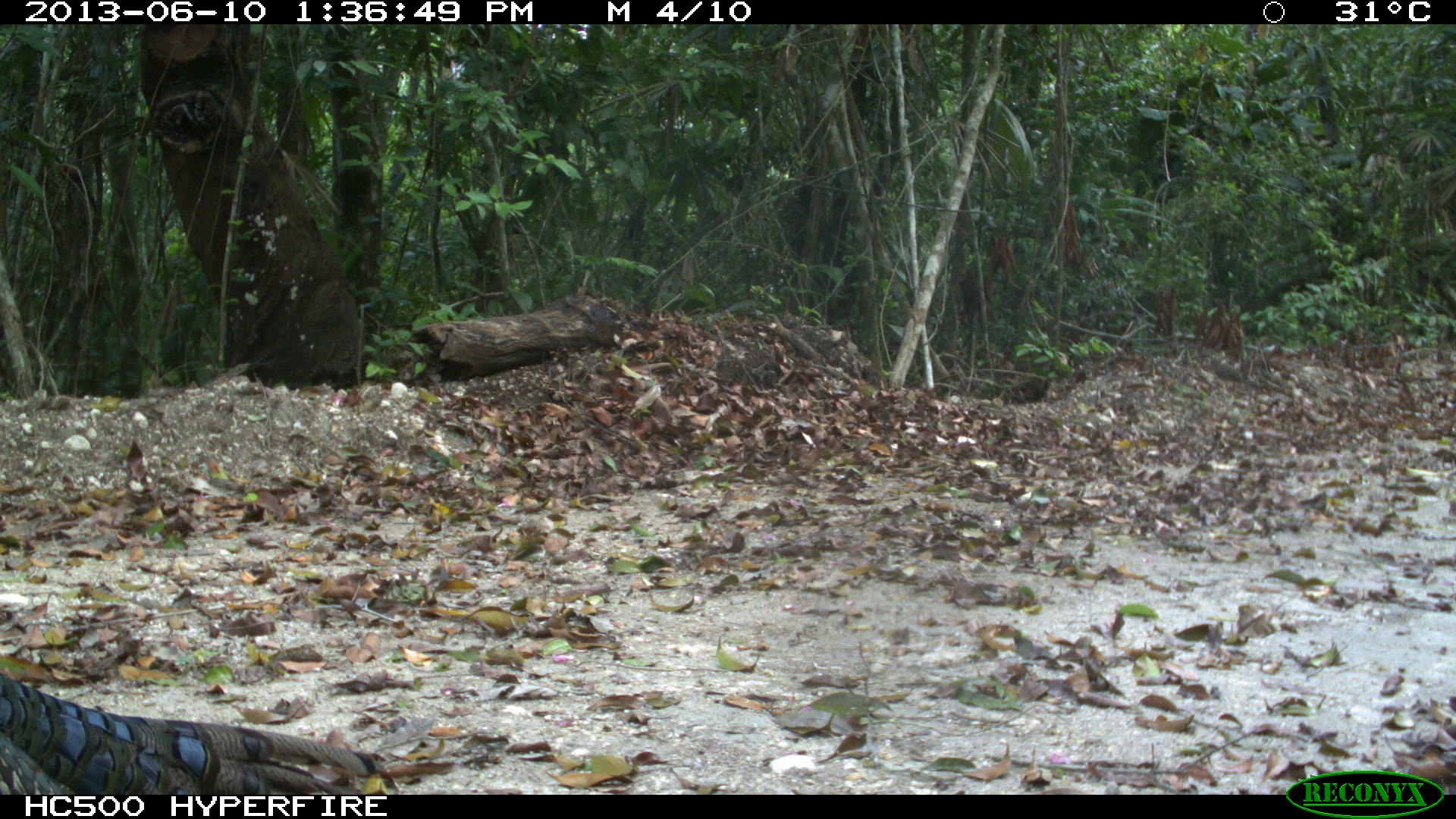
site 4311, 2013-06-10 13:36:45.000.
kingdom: Animalia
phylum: Chordata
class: Aves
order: Galliformes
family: Phasianidae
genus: Meleagris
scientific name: Meleagris ocellata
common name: ocellated turkey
Meleagris ocellata (ocellated turkey), count 1, sex male.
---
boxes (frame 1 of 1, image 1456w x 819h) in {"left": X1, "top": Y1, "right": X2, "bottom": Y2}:
meleagris ocellata: {"left": 0, "top": 673, "right": 458, "bottom": 793}